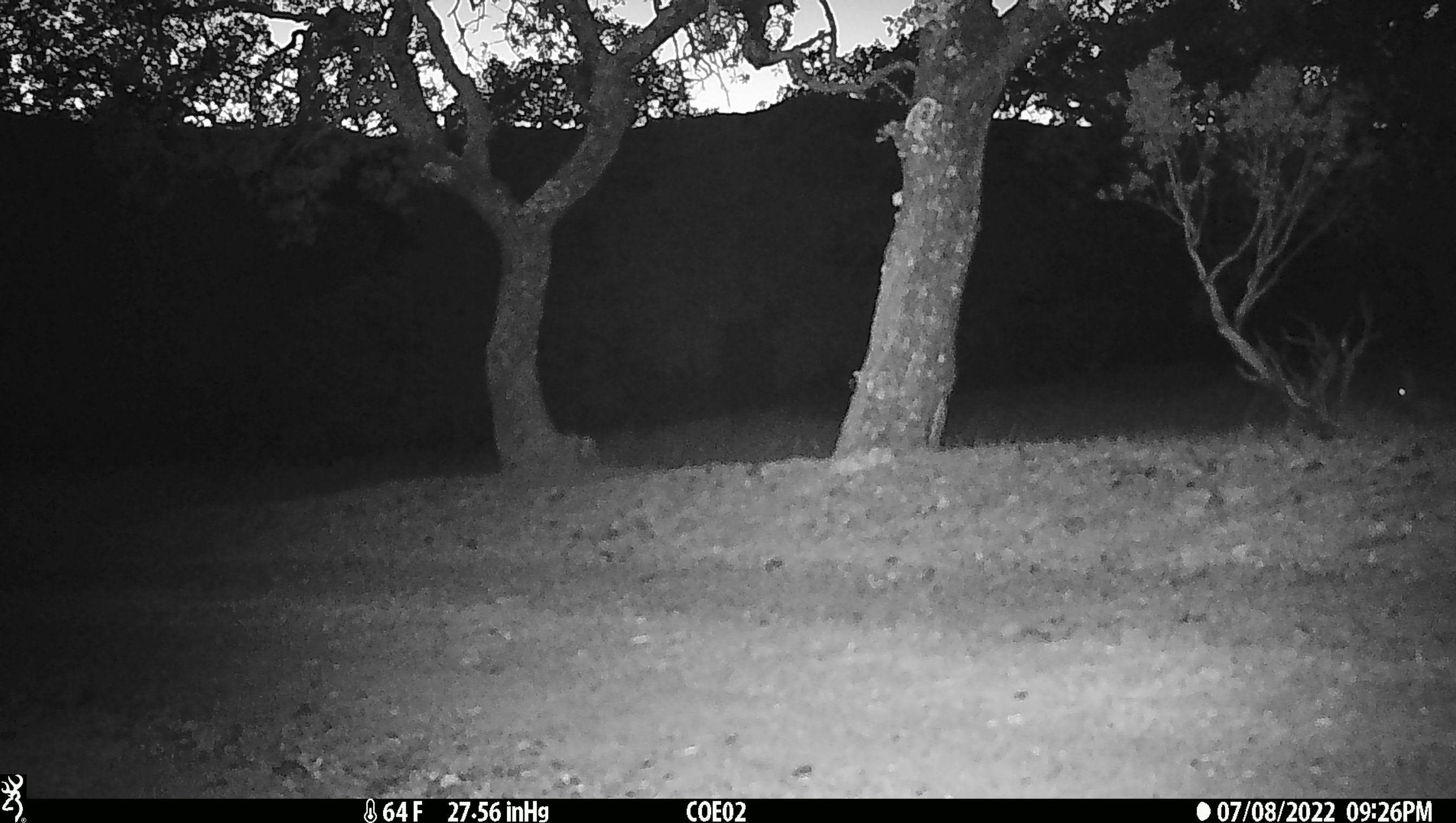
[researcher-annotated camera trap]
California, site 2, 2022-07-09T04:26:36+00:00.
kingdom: Animalia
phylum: Chordata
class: Mammalia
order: Carnivora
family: Canidae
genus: Urocyon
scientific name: Urocyon cinereoargenteus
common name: gray fox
Gray fox (Urocyon cinereoargenteus).